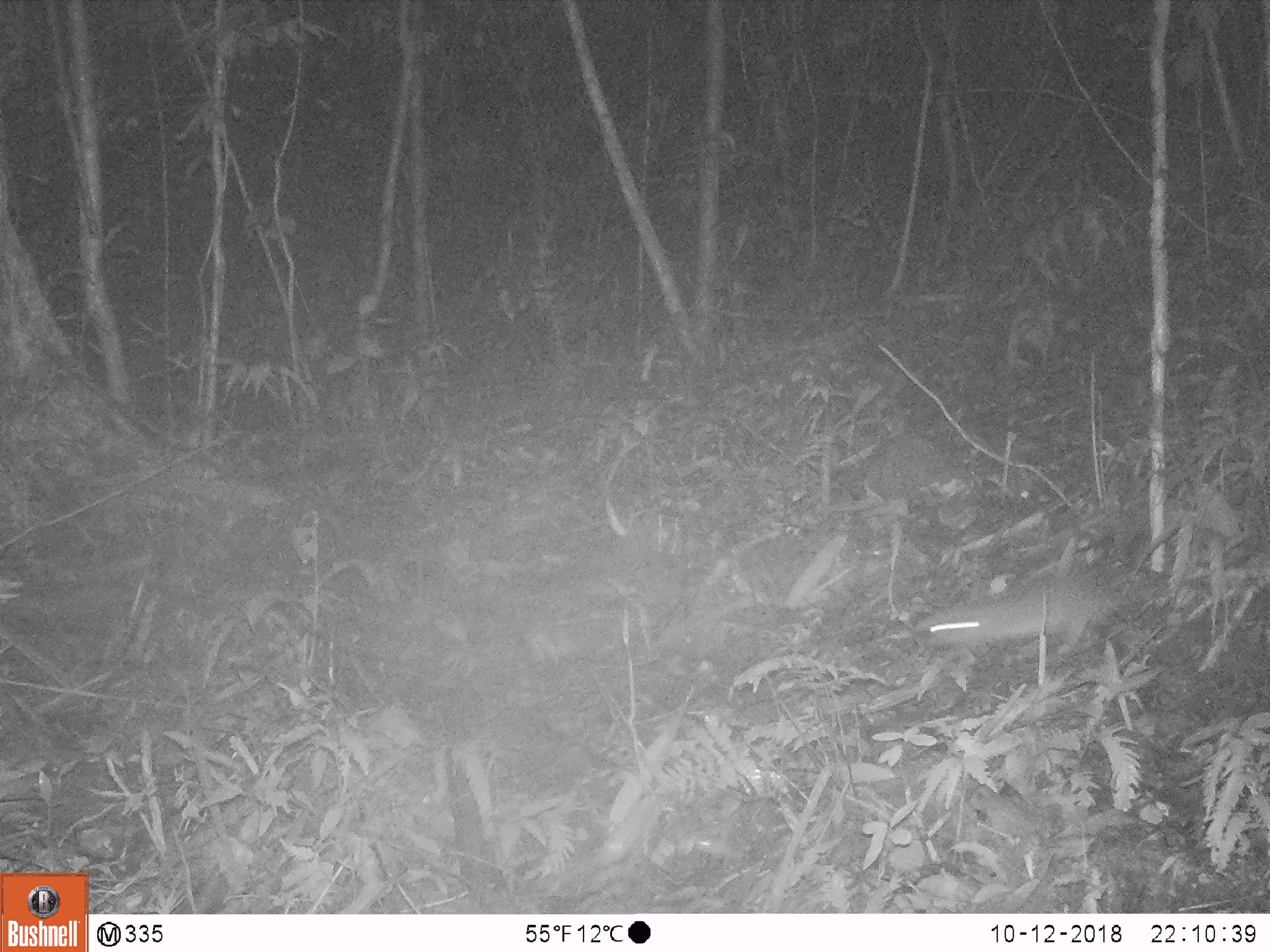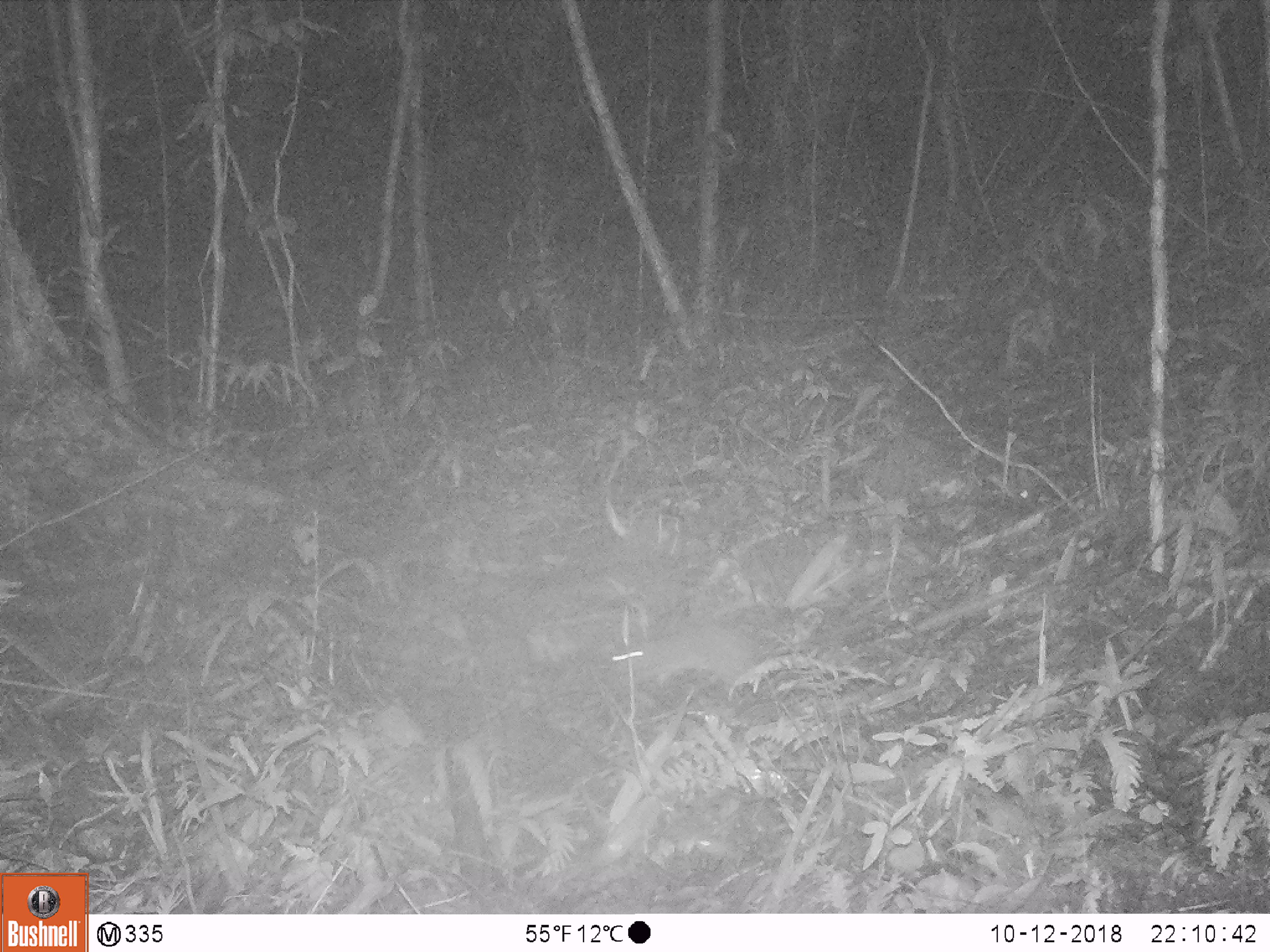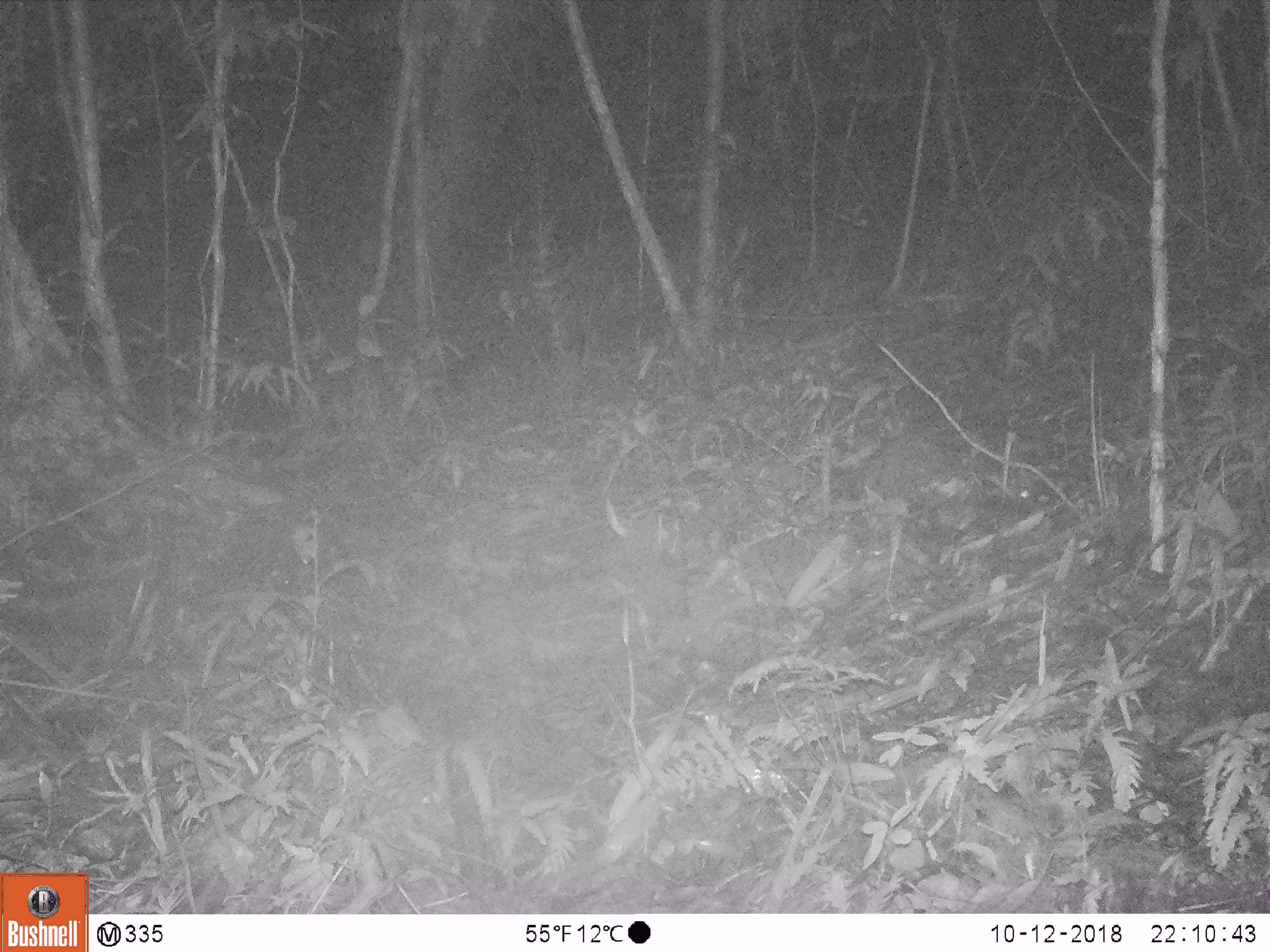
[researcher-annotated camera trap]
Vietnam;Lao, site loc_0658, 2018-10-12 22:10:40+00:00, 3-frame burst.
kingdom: Animalia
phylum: Chordata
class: Mammalia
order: Rodentia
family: Muridae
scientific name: Muridae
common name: old-world mice and rats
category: unidentified murid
Unidentified murid (old-world mice and rats) (Muridae). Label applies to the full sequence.